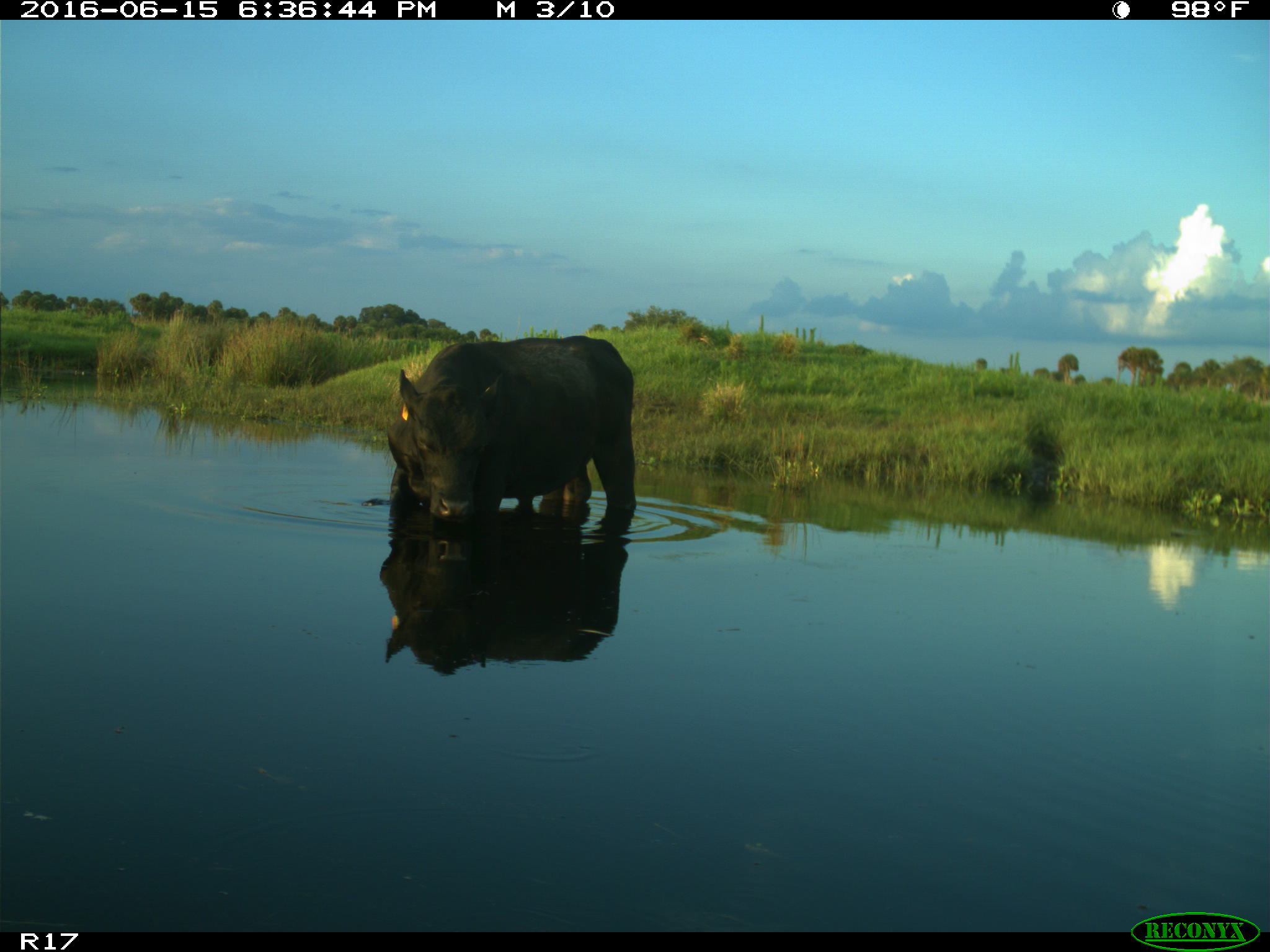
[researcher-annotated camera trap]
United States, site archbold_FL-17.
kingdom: Animalia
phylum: Chordata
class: Mammalia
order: Artiodactyla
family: Bovidae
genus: Bos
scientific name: Bos taurus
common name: domestic cow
Bos taurus (domestic cow).